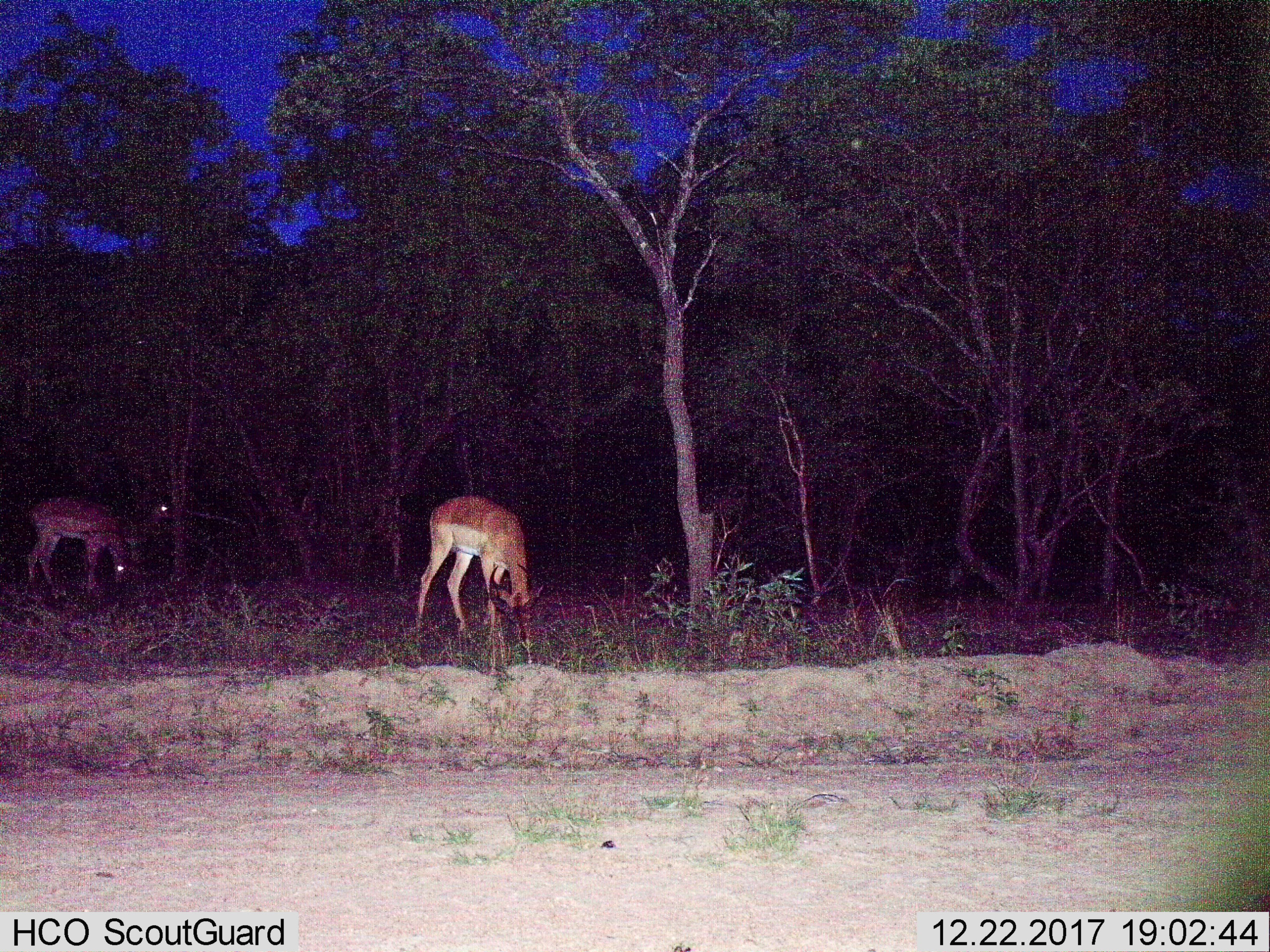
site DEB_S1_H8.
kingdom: Animalia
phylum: Chordata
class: Mammalia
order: Artiodactyla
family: Bovidae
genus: Aepyceros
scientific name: Aepyceros melampus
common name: impala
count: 3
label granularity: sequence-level